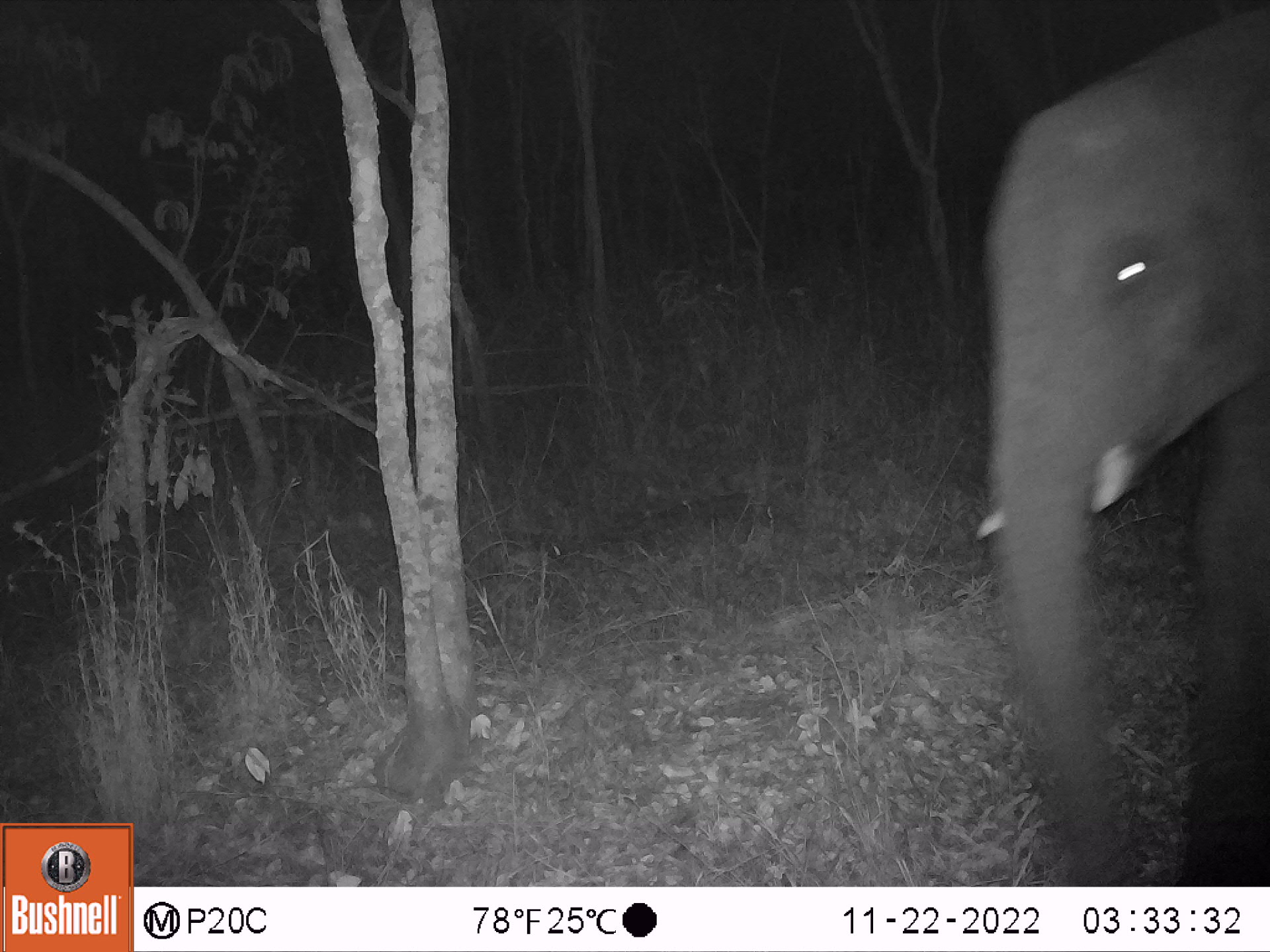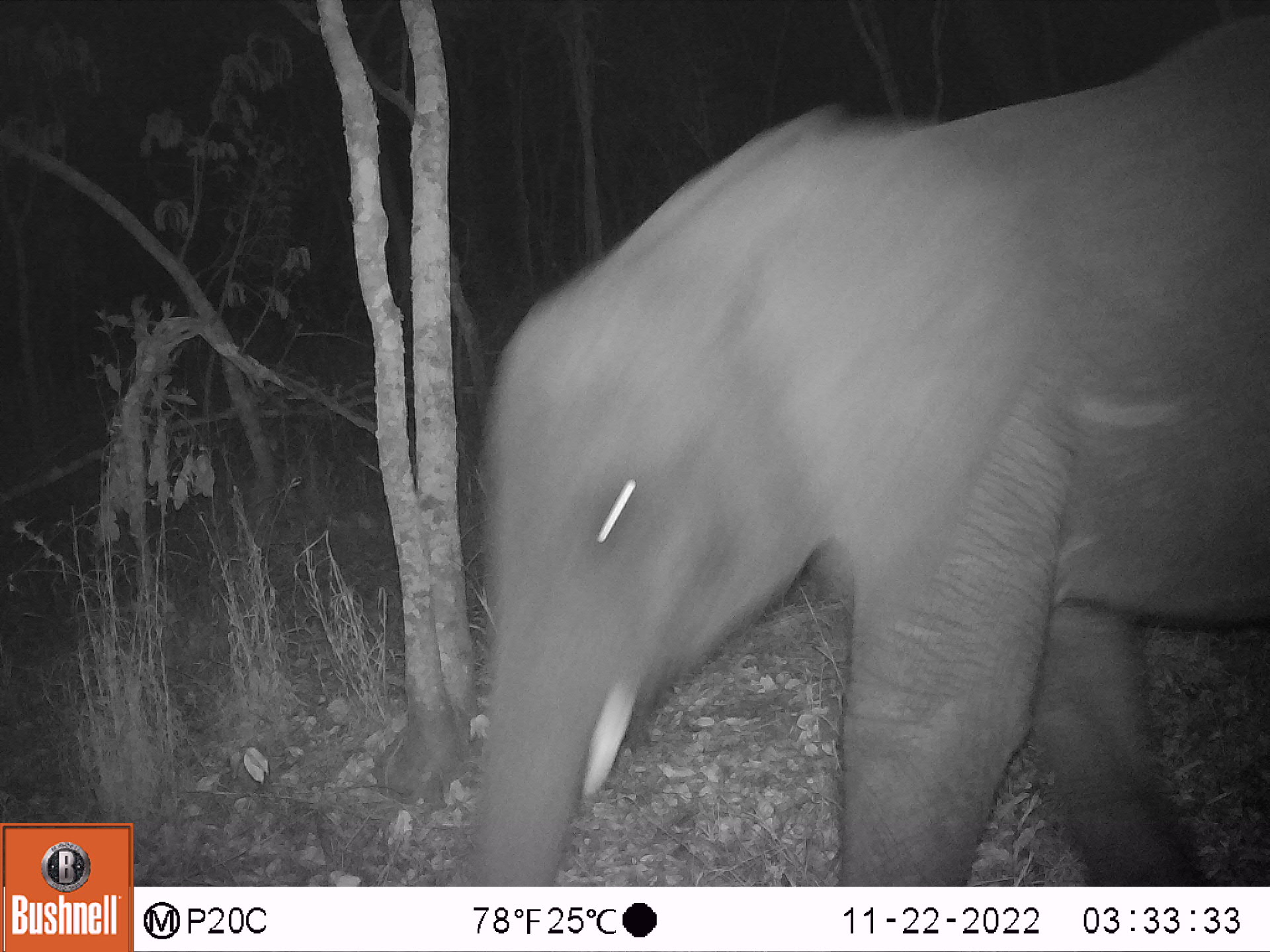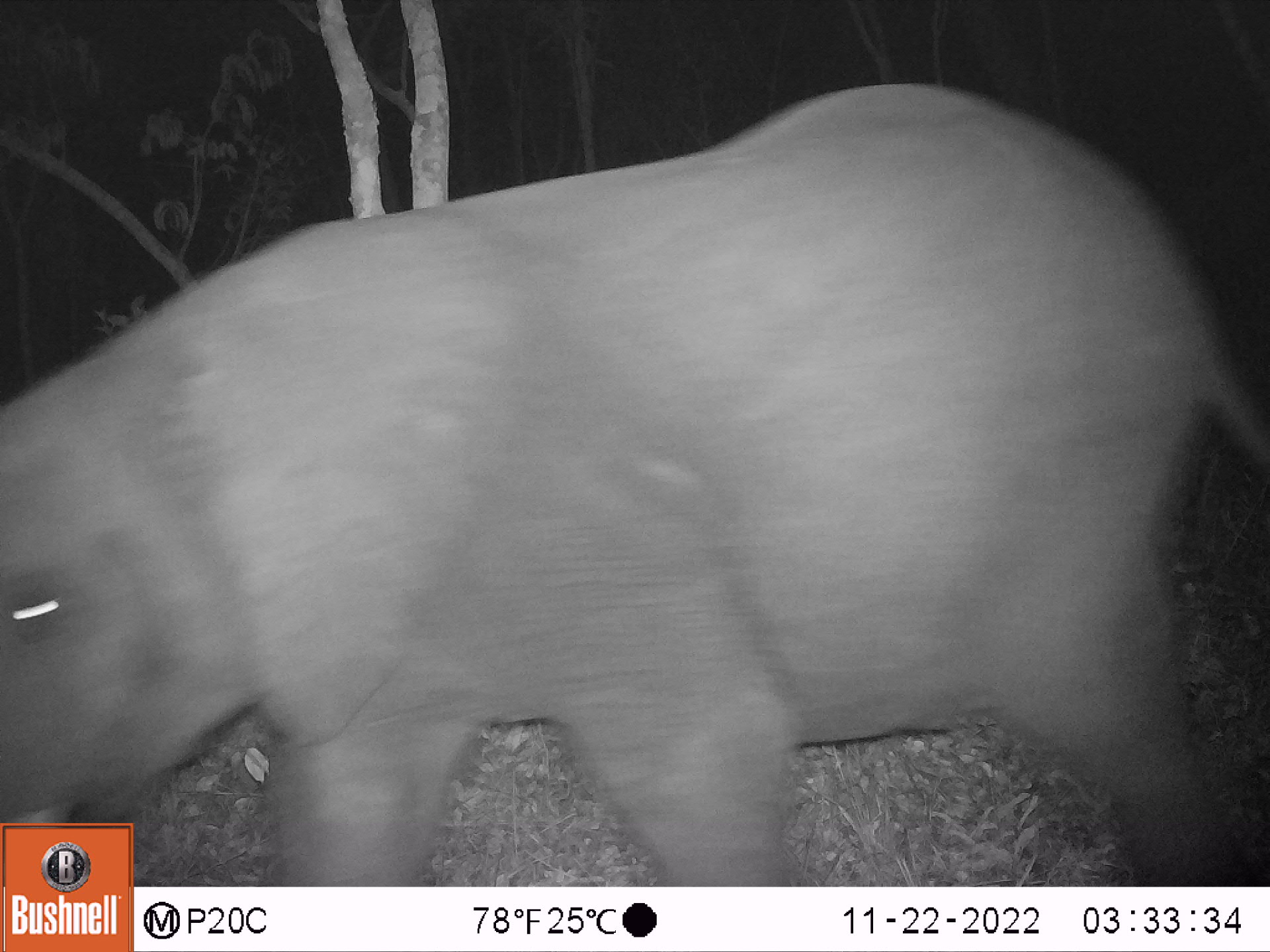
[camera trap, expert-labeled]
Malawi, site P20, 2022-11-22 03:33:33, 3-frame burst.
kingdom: Animalia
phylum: Chordata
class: Mammalia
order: Proboscidea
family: Elephantidae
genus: Loxodonta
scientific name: Loxodonta africana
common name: african savanna elephant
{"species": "african savanna elephant (Loxodonta africana)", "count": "1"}